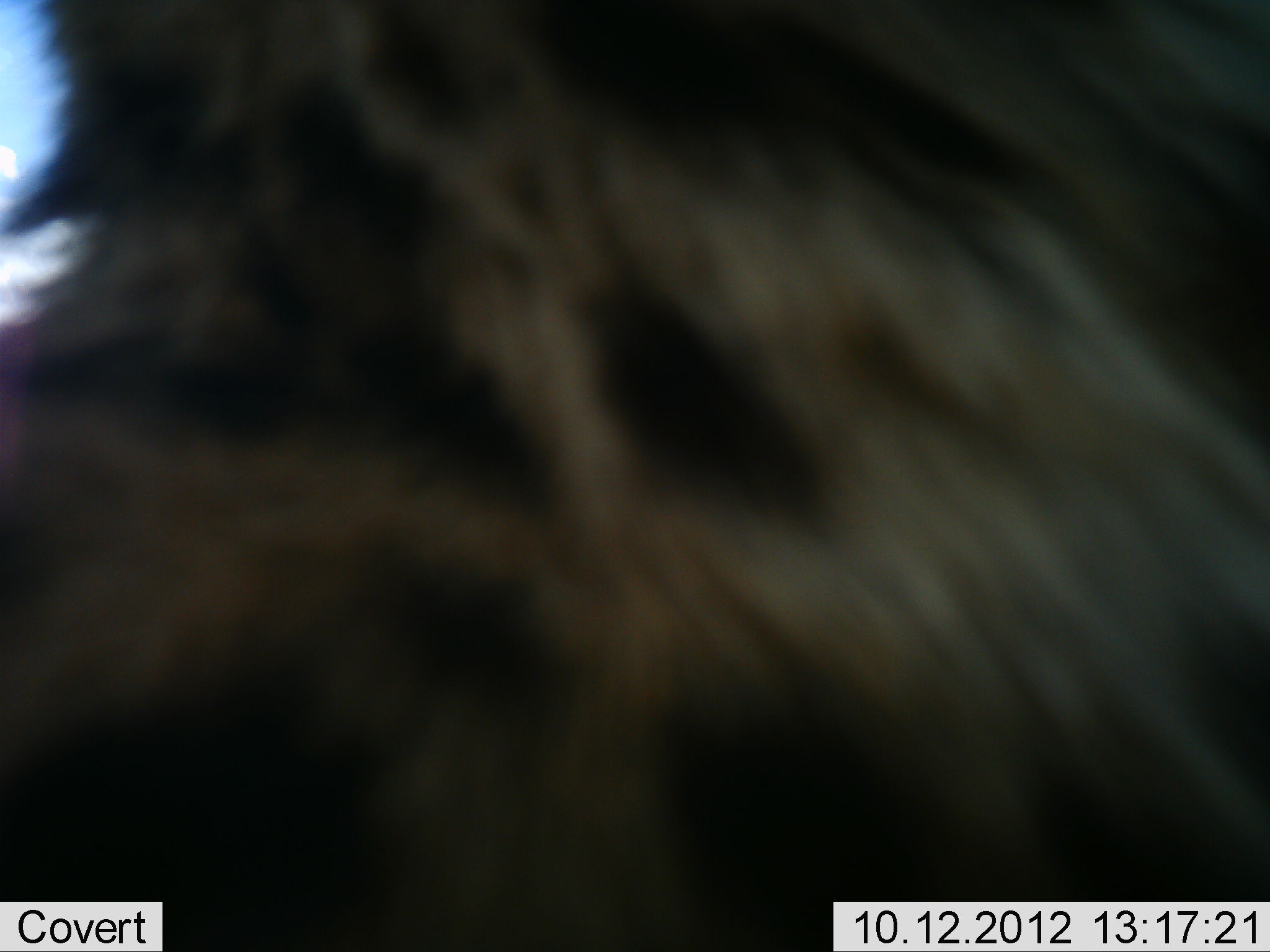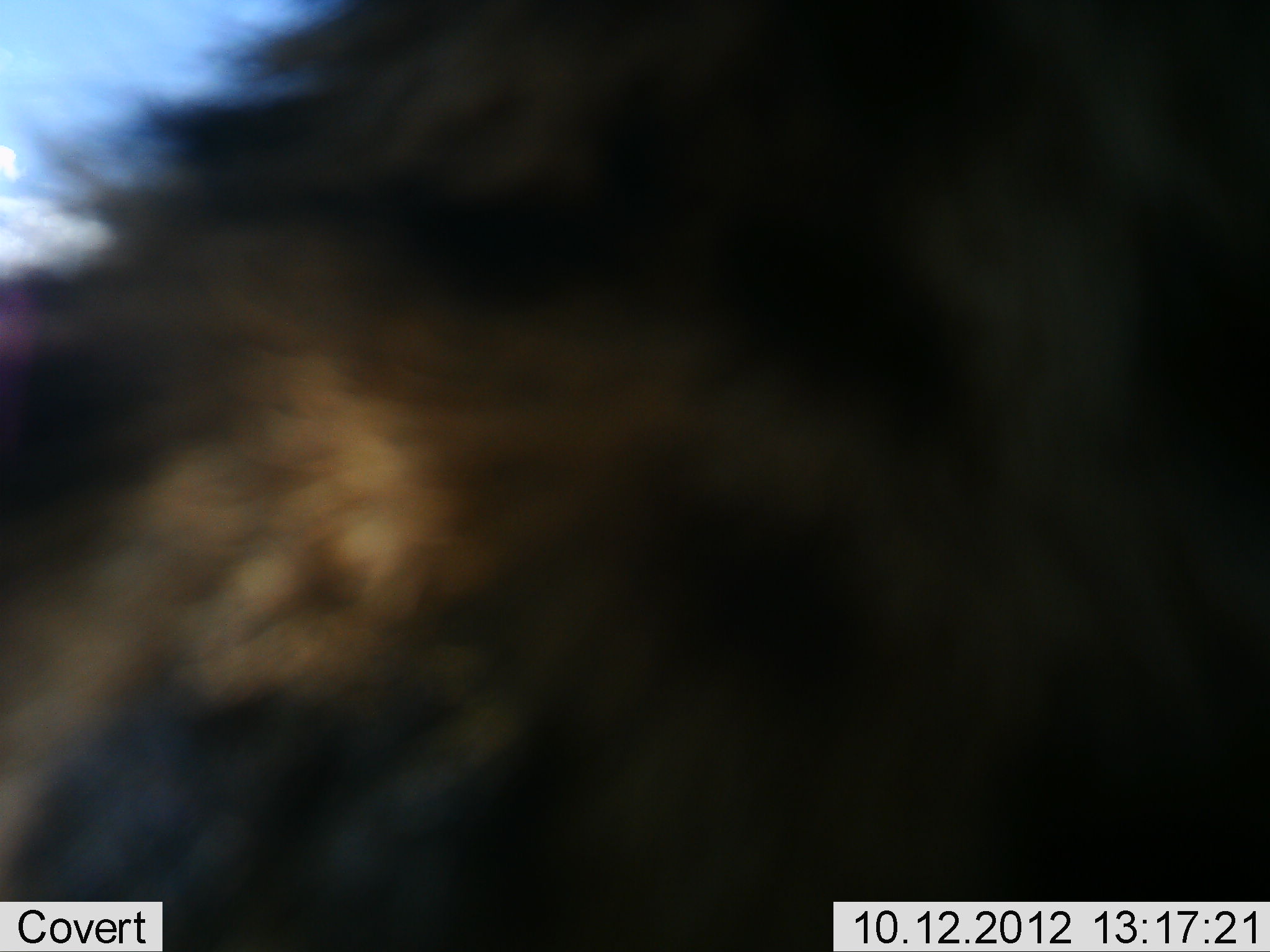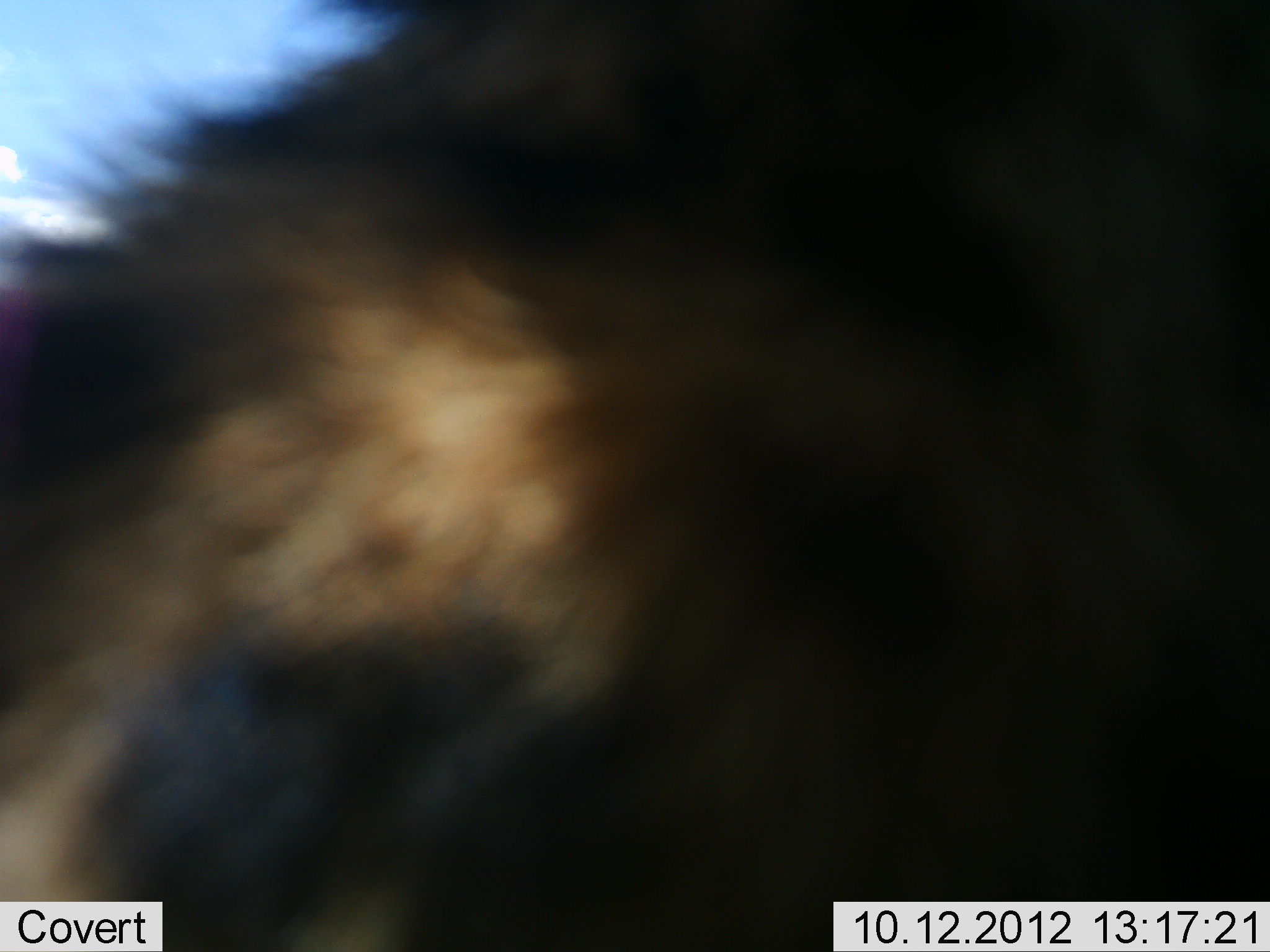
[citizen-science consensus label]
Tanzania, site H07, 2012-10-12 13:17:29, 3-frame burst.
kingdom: Animalia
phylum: Chordata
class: Mammalia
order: Carnivora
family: Hyaenidae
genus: Crocuta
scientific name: Crocuta crocuta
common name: spotted hyena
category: hyenaspotted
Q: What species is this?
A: Hyenaspotted (spotted hyena) (Crocuta crocuta).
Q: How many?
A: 1.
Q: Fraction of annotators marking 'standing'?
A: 70%.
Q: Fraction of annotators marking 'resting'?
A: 10%.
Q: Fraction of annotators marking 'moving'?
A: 20%.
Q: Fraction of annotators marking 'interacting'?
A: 0%.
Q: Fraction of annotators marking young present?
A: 0%.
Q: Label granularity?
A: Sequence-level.